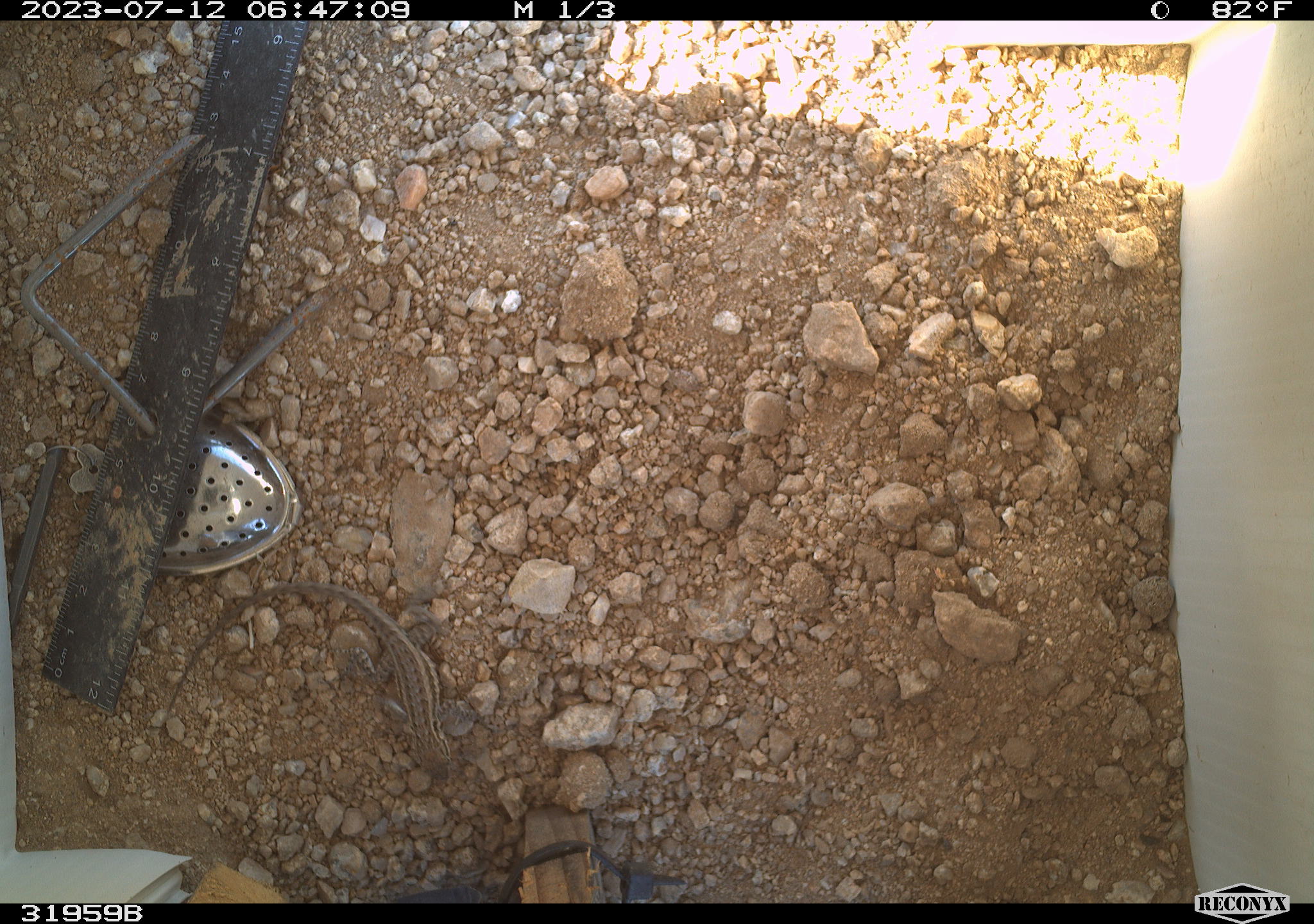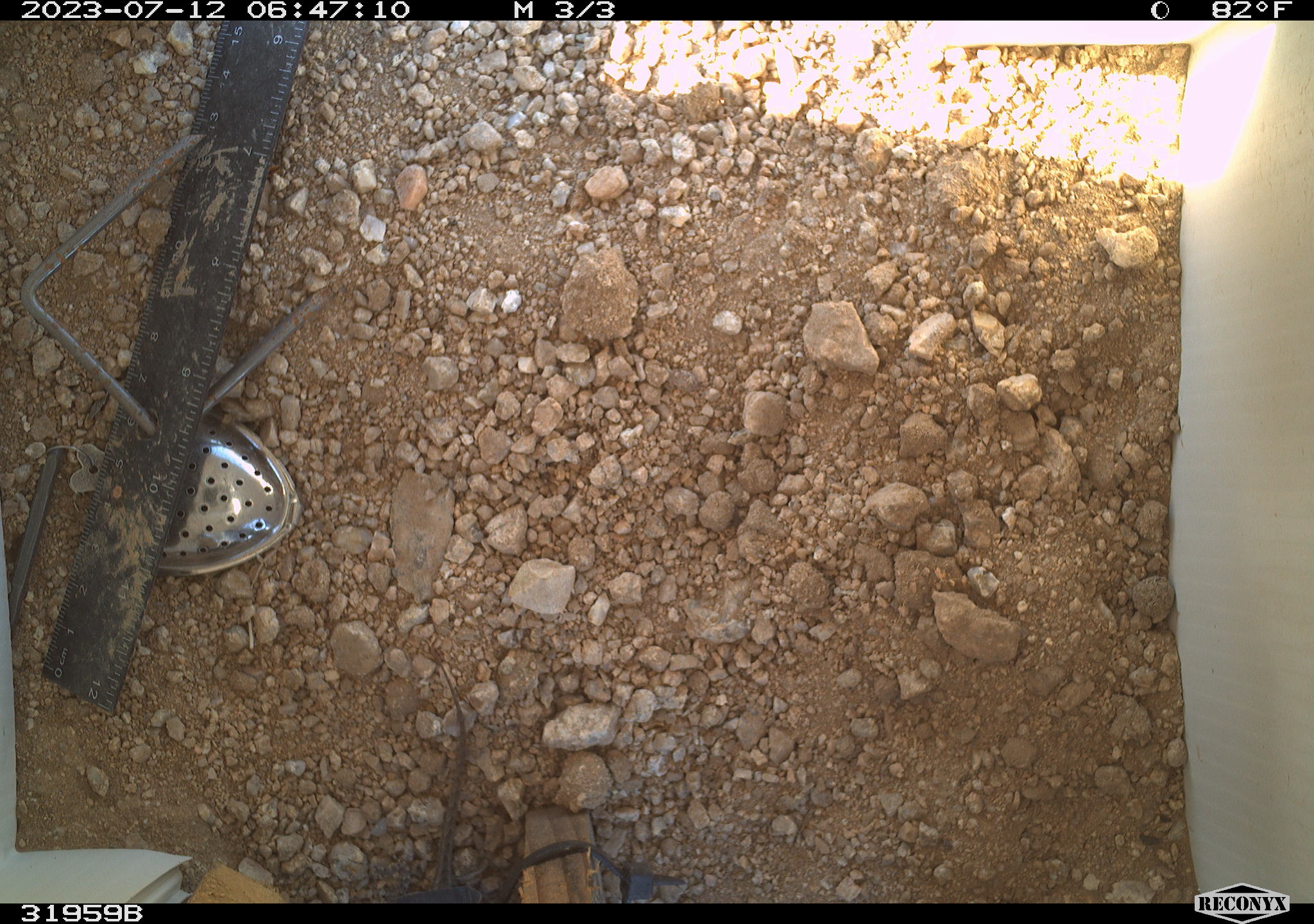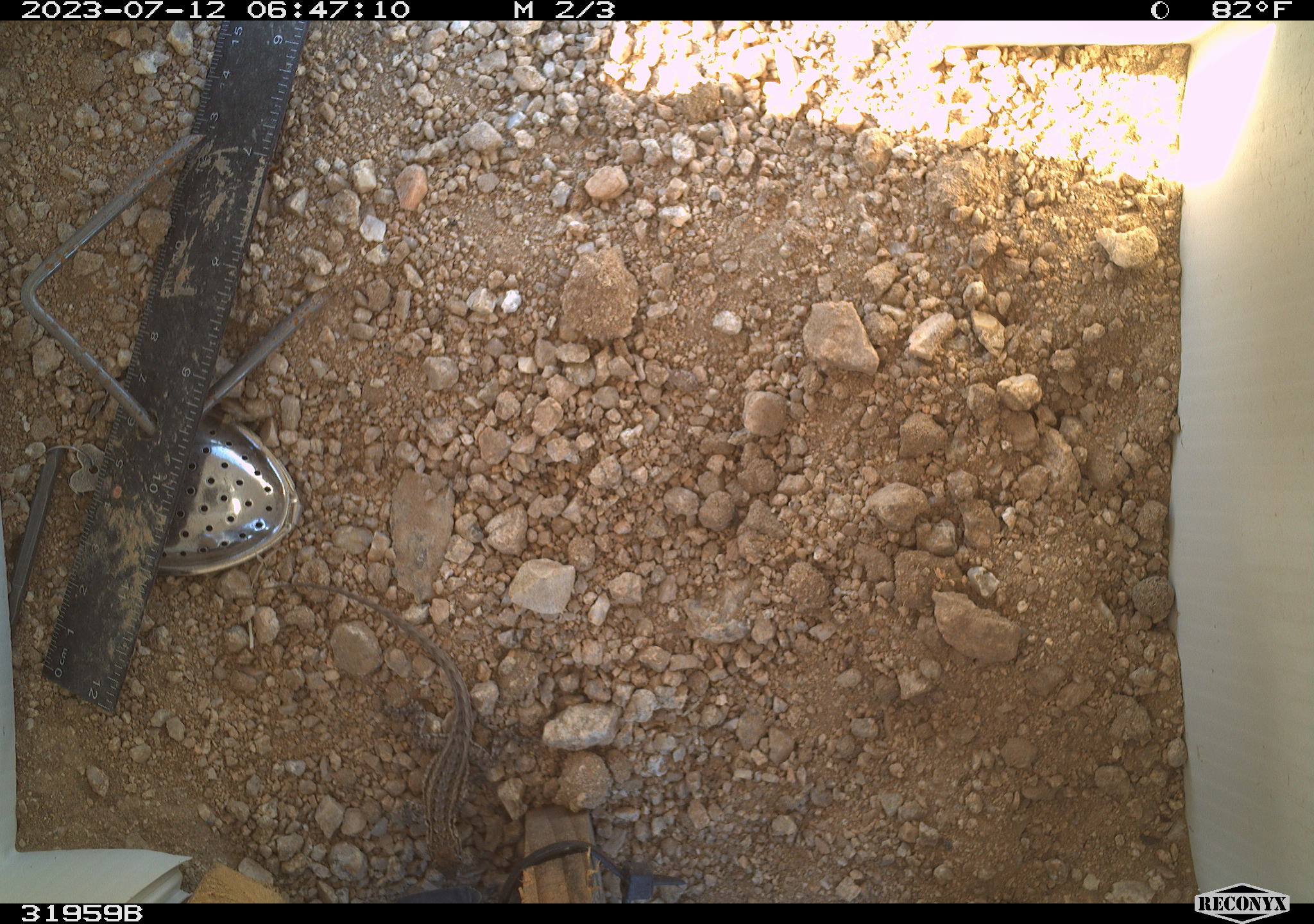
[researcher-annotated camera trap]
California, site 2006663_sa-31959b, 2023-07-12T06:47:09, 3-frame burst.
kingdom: Animalia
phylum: Chordata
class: Reptilia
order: Squamata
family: Phrynosomatidae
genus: Sceloporus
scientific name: Sceloporus graciosus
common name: common sagebrush lizard